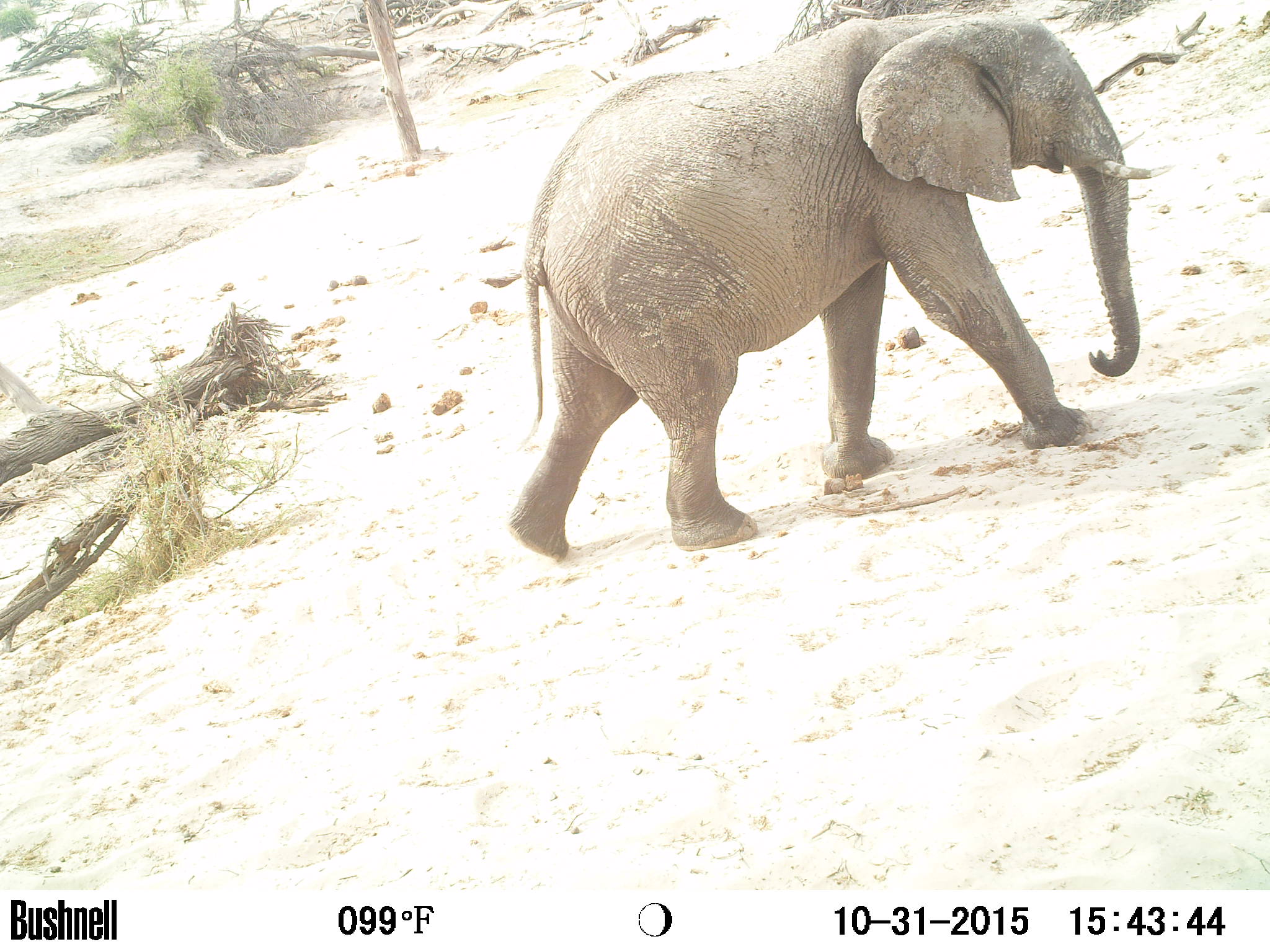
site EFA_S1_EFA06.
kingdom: Animalia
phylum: Chordata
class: Mammalia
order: Proboscidea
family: Elephantidae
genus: Loxodonta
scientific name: Loxodonta africana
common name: african bush elephant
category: elephant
Elephant (african bush elephant) (Loxodonta africana), count 1. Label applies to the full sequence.